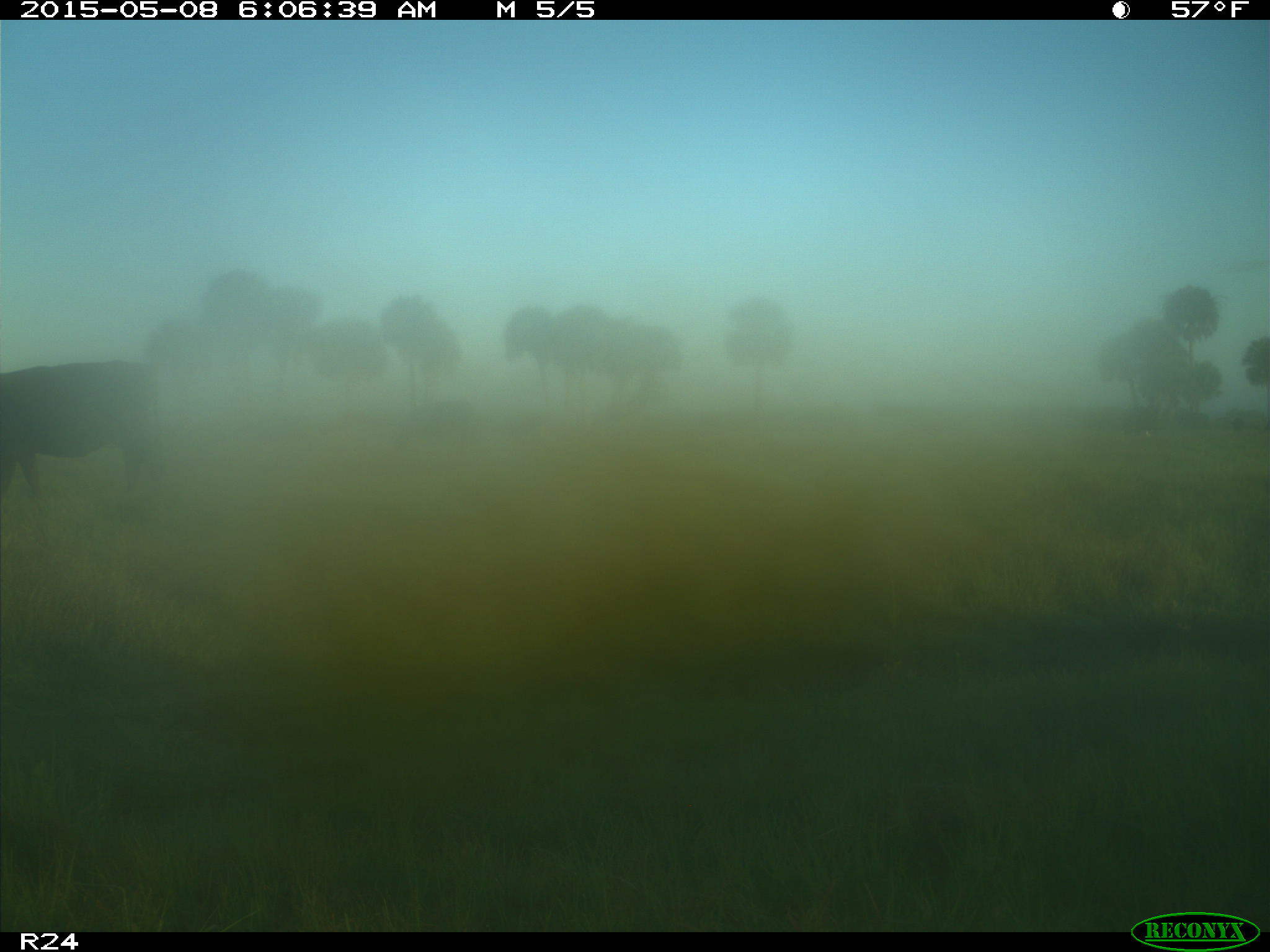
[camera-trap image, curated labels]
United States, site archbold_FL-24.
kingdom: Animalia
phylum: Chordata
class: Mammalia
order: Artiodactyla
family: Bovidae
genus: Bos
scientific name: Bos taurus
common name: domestic cow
Bos taurus (domestic cow).